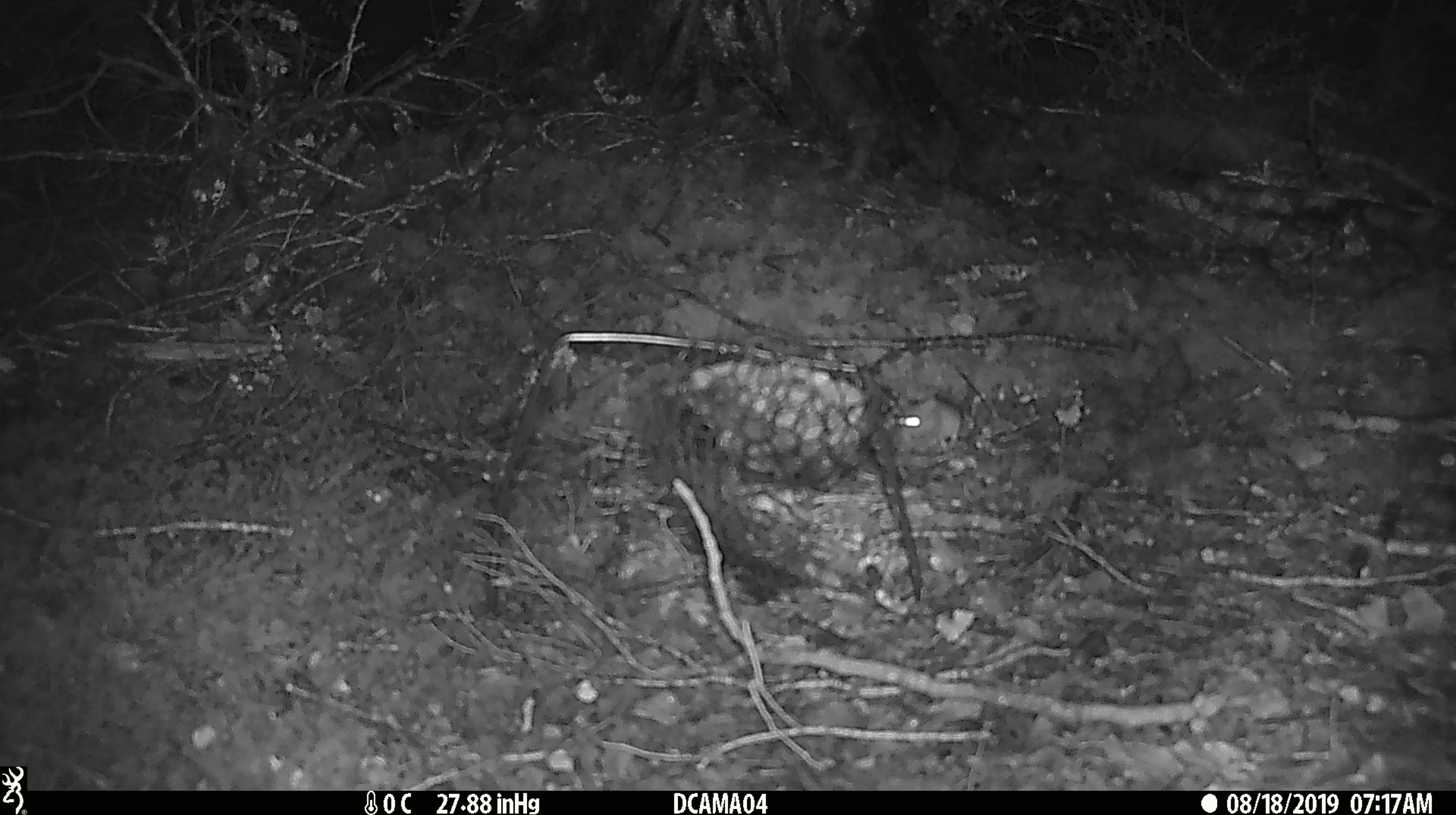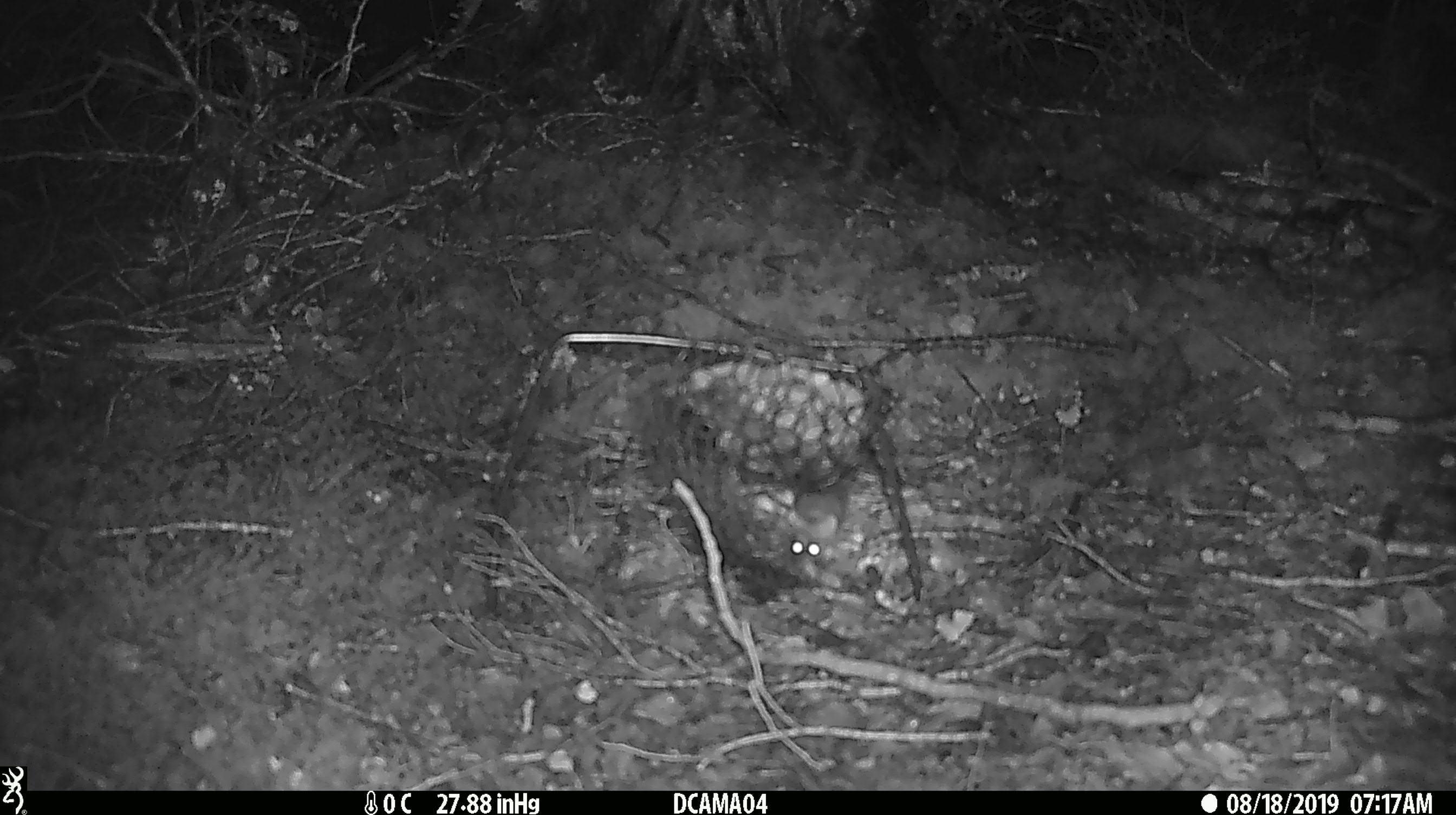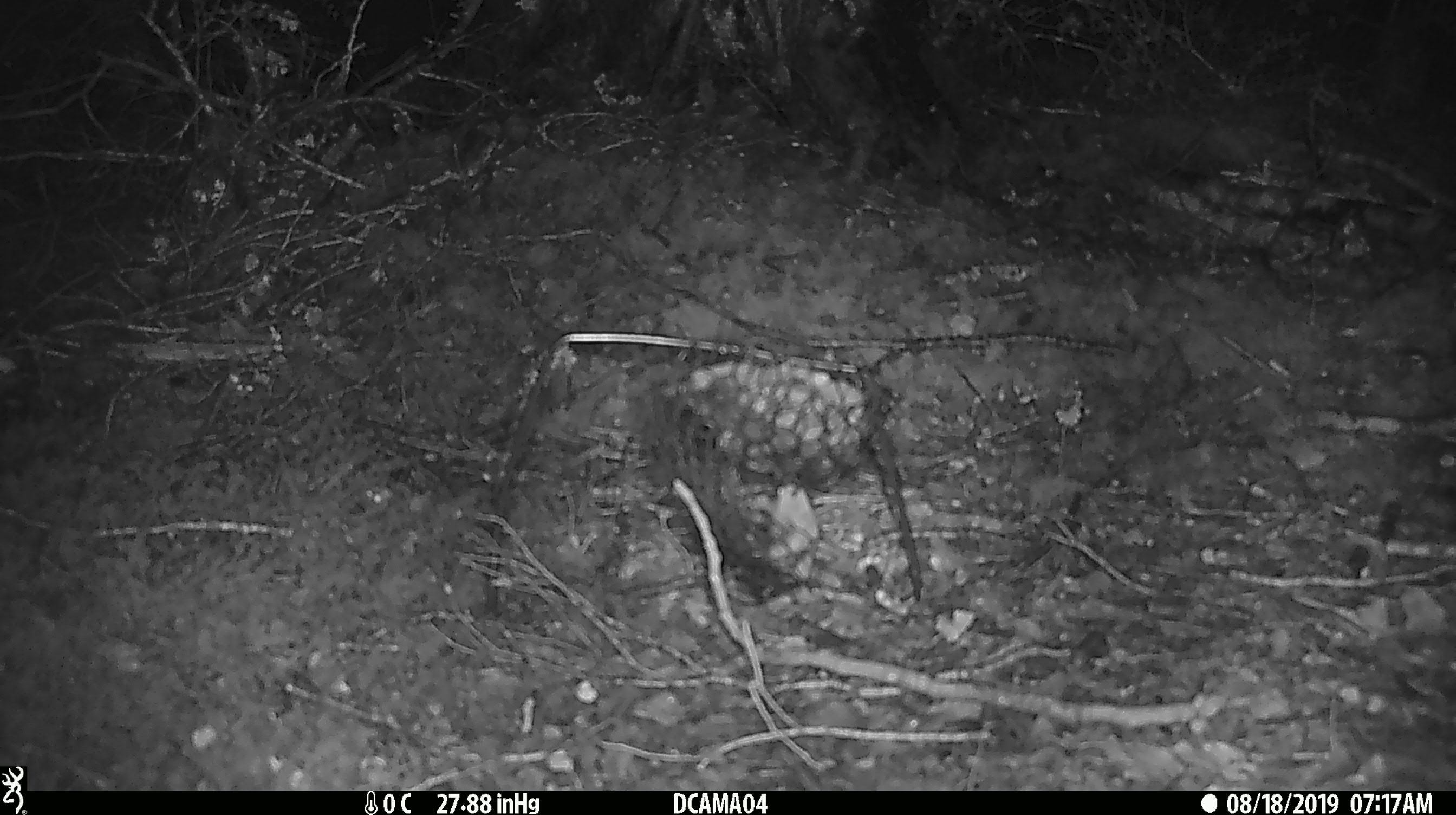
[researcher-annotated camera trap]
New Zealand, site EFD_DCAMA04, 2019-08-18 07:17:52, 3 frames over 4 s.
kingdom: Animalia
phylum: Chordata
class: Mammalia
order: Rodentia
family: Muridae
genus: Mus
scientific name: Mus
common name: mouse